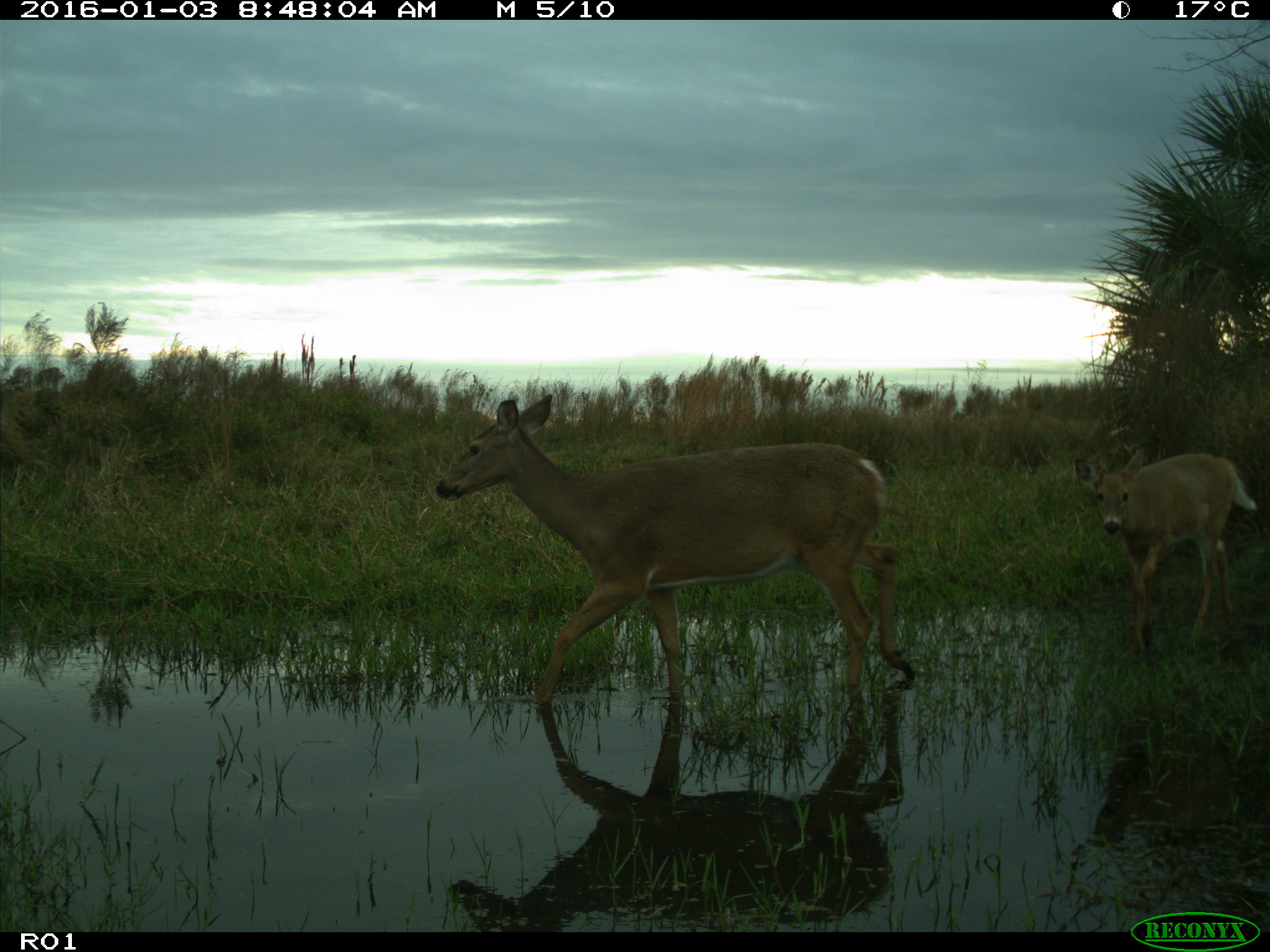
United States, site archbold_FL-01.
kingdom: Animalia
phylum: Chordata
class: Mammalia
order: Artiodactyla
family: Cervidae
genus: Odocoileus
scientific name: Odocoileus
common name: deer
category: unidentified deer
Unidentified deer (deer) (Odocoileus).